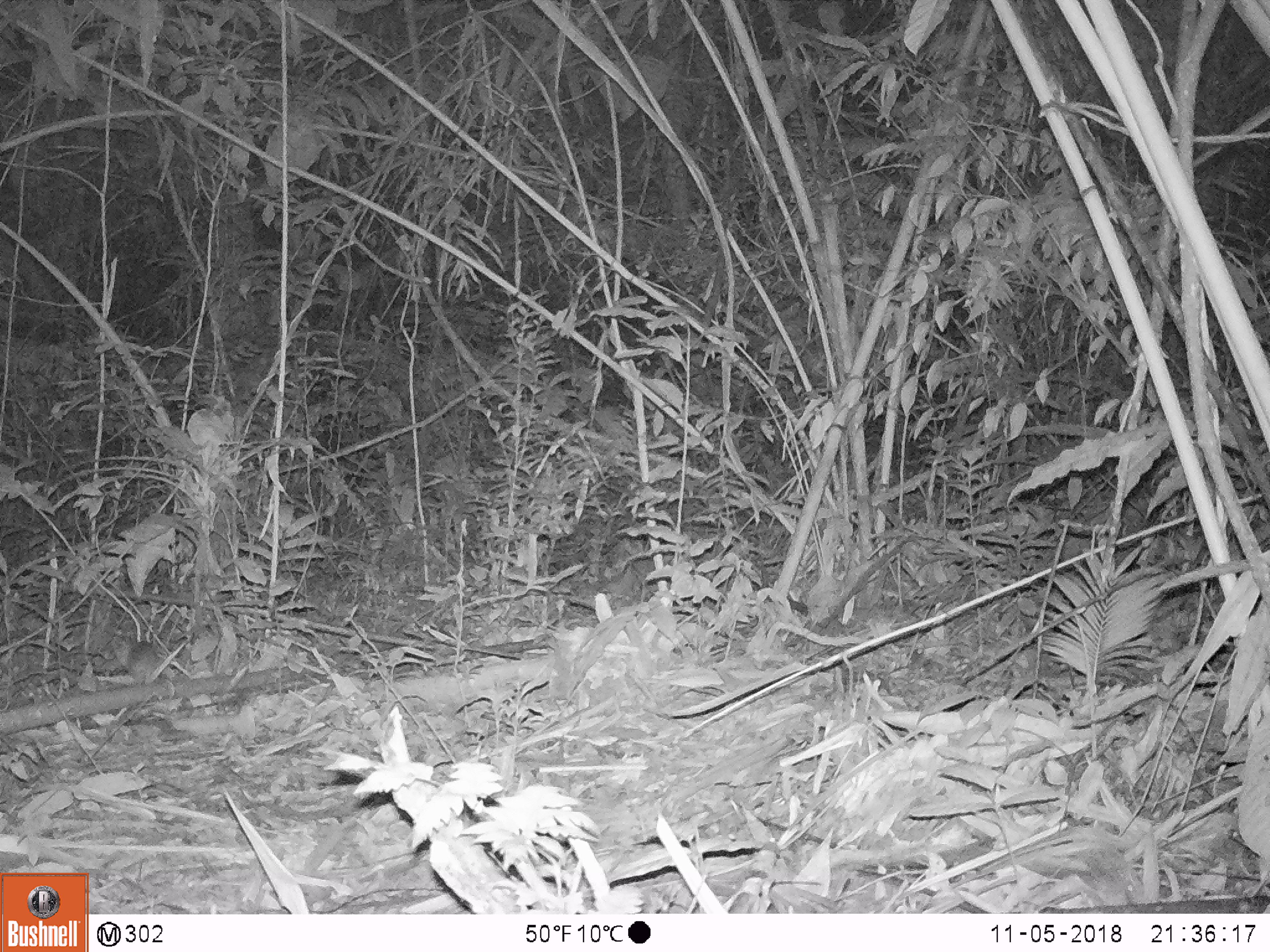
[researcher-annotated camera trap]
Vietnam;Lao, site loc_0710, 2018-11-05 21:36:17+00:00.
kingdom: Animalia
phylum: Chordata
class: Mammalia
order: Rodentia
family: Muridae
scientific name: Muridae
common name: old-world mice and rats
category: unidentified murid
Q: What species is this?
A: Unidentified murid (old-world mice and rats) (Muridae).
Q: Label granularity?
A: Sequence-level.